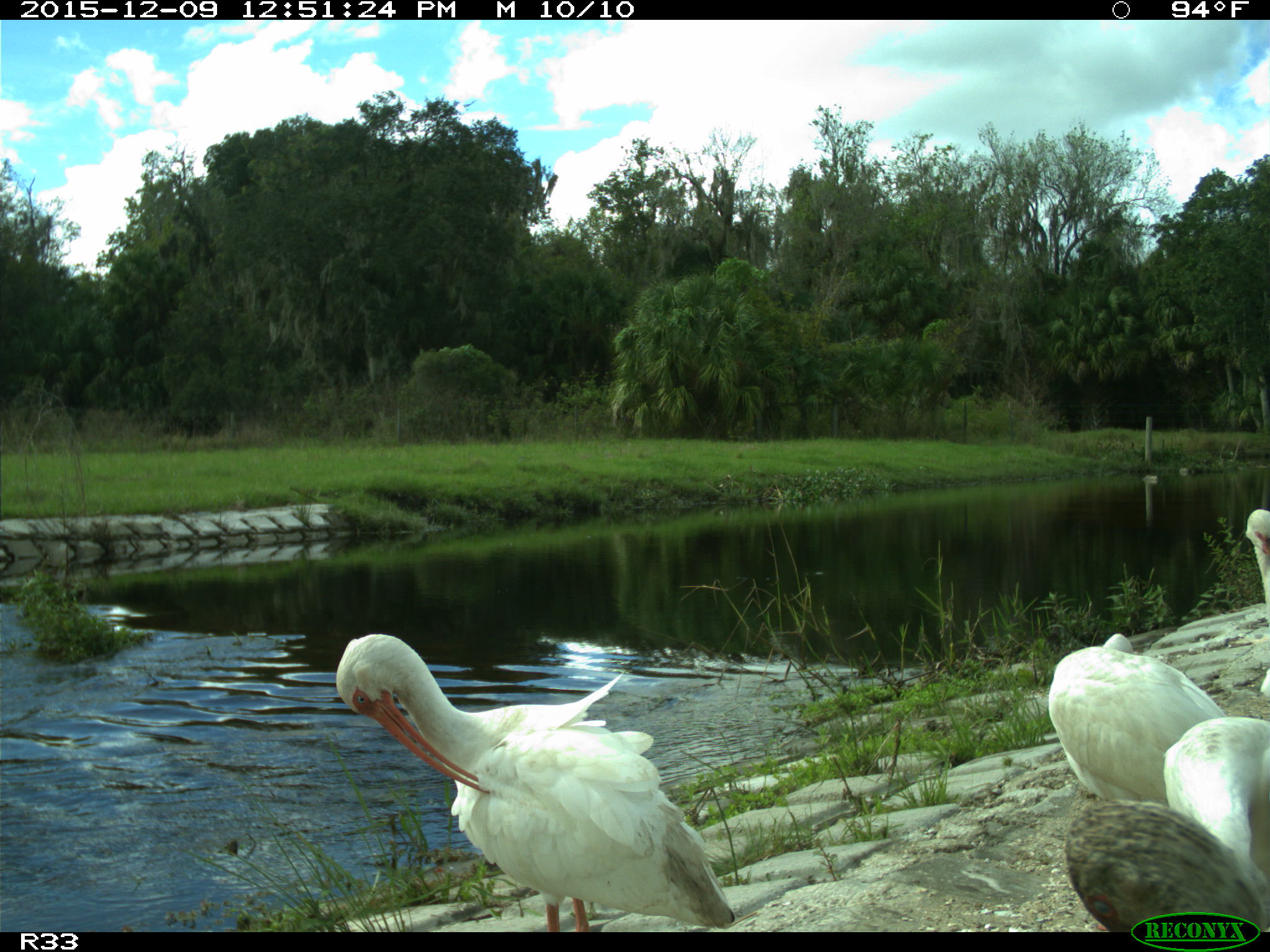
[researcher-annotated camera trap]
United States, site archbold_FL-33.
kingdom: Animalia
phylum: Chordata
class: Aves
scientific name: Aves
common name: birds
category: unidentified bird